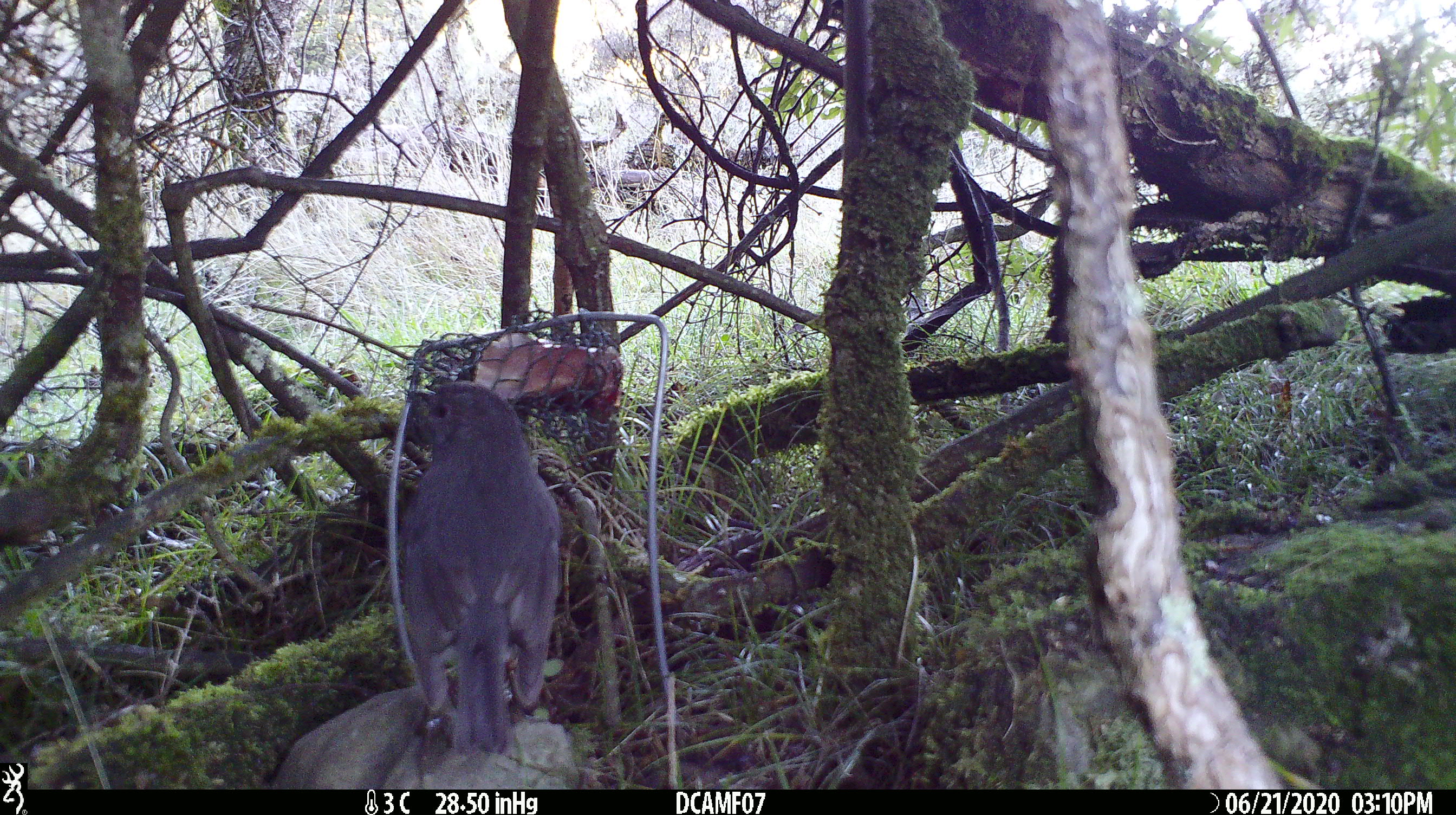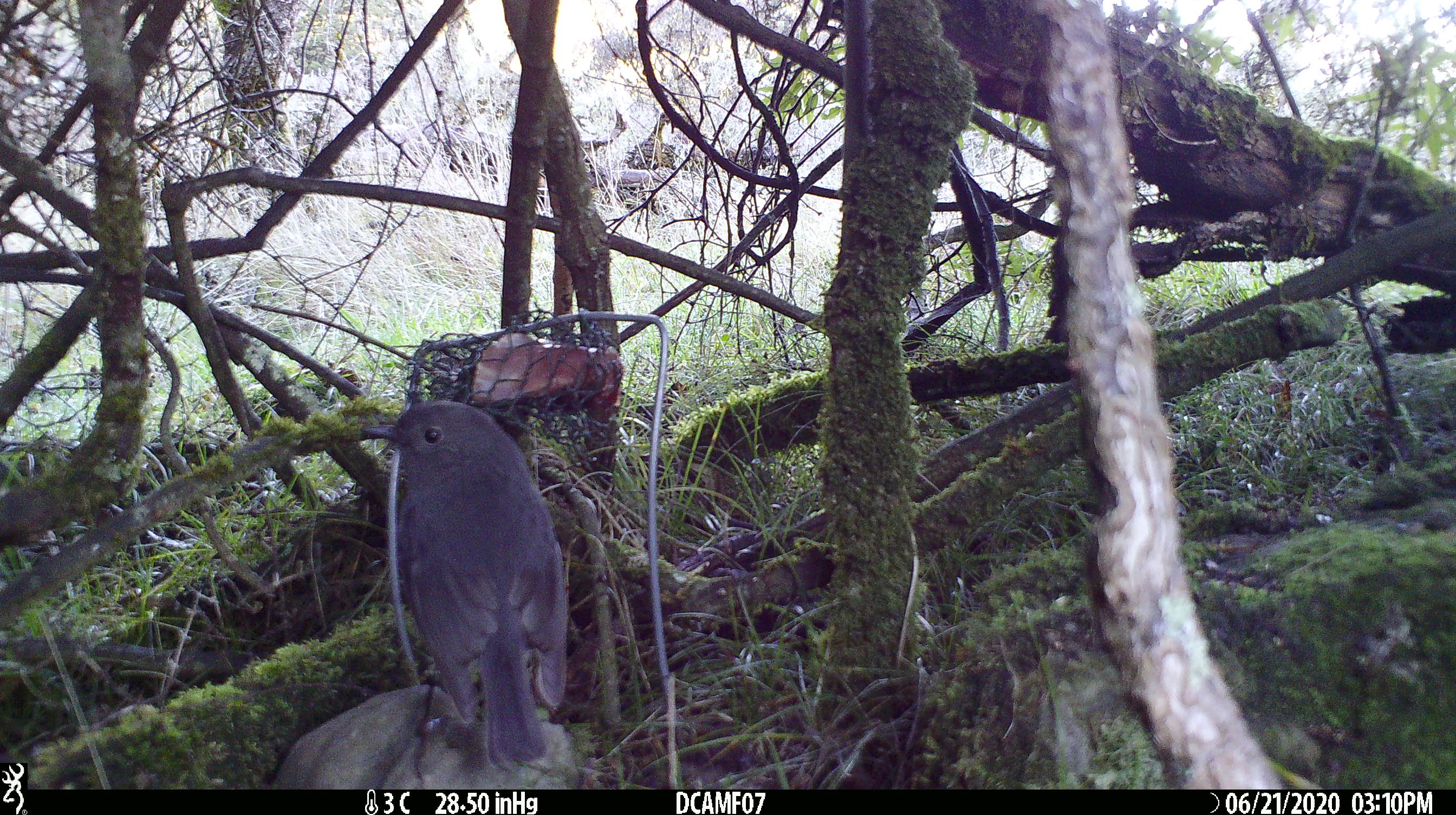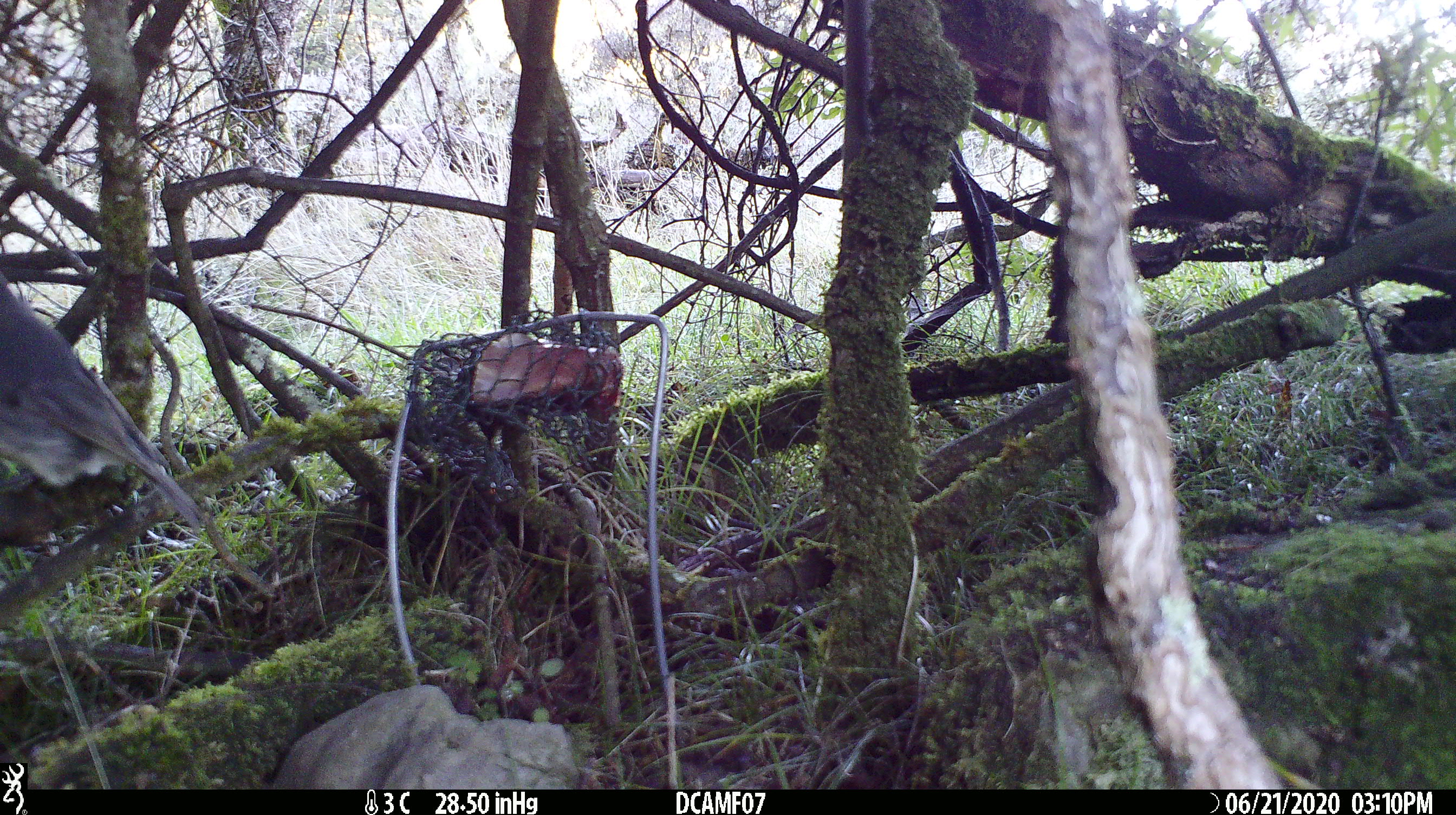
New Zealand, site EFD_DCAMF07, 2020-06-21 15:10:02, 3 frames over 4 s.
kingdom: Animalia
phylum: Chordata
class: Aves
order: Passeriformes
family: Petroicidae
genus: Petroica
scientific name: Petroica australis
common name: new zealand robin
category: robin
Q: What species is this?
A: Robin (new zealand robin) (Petroica australis).